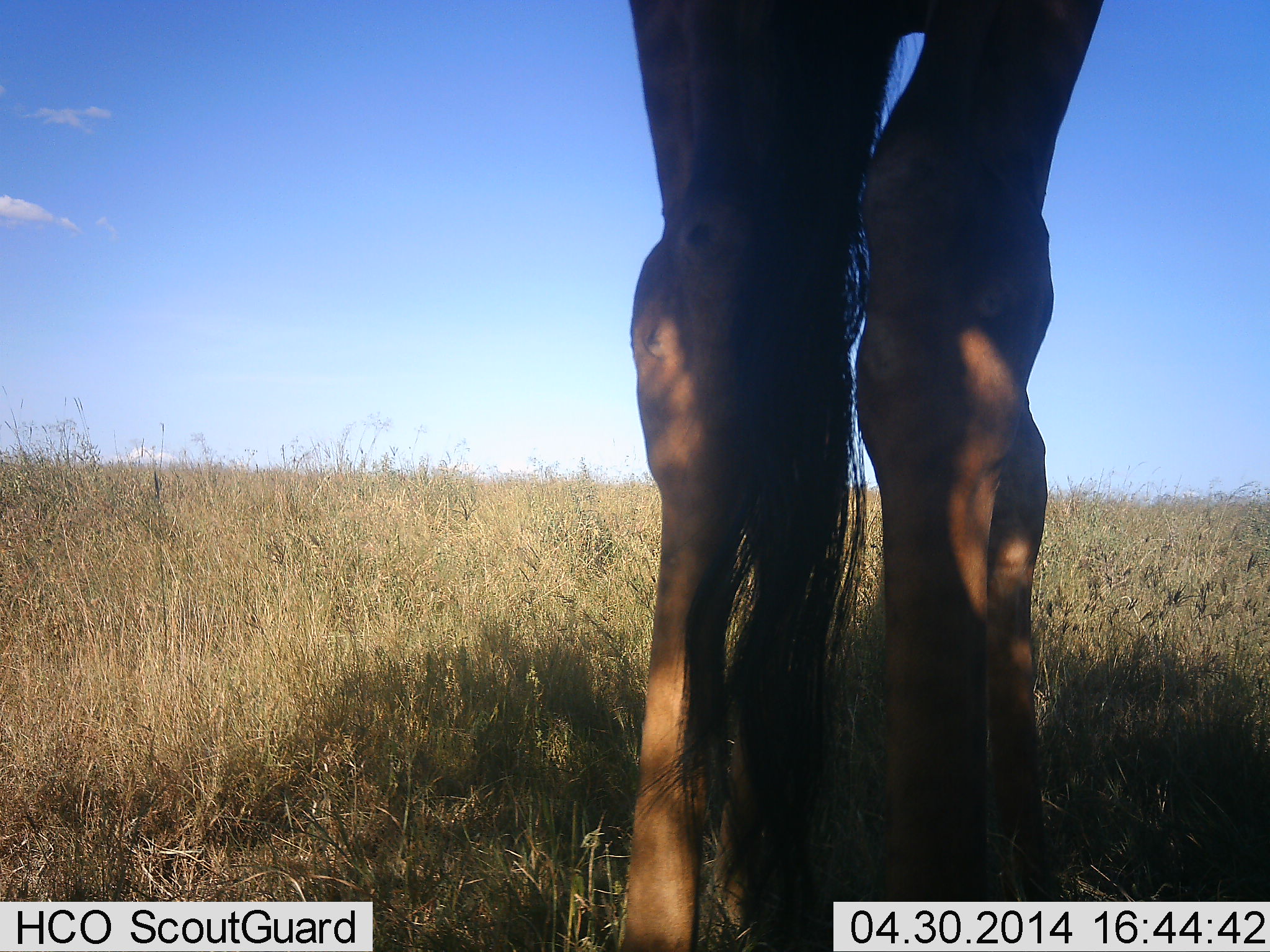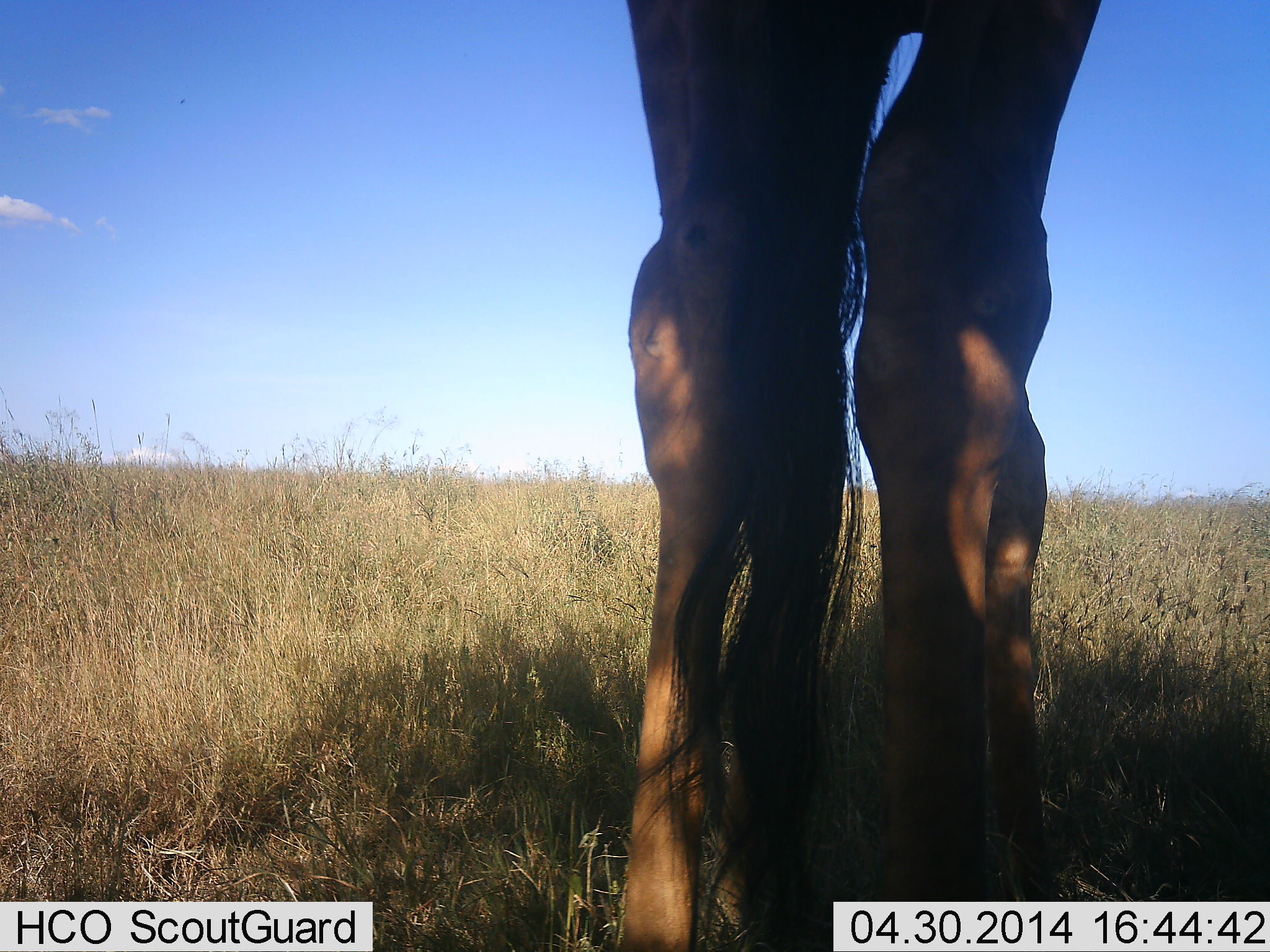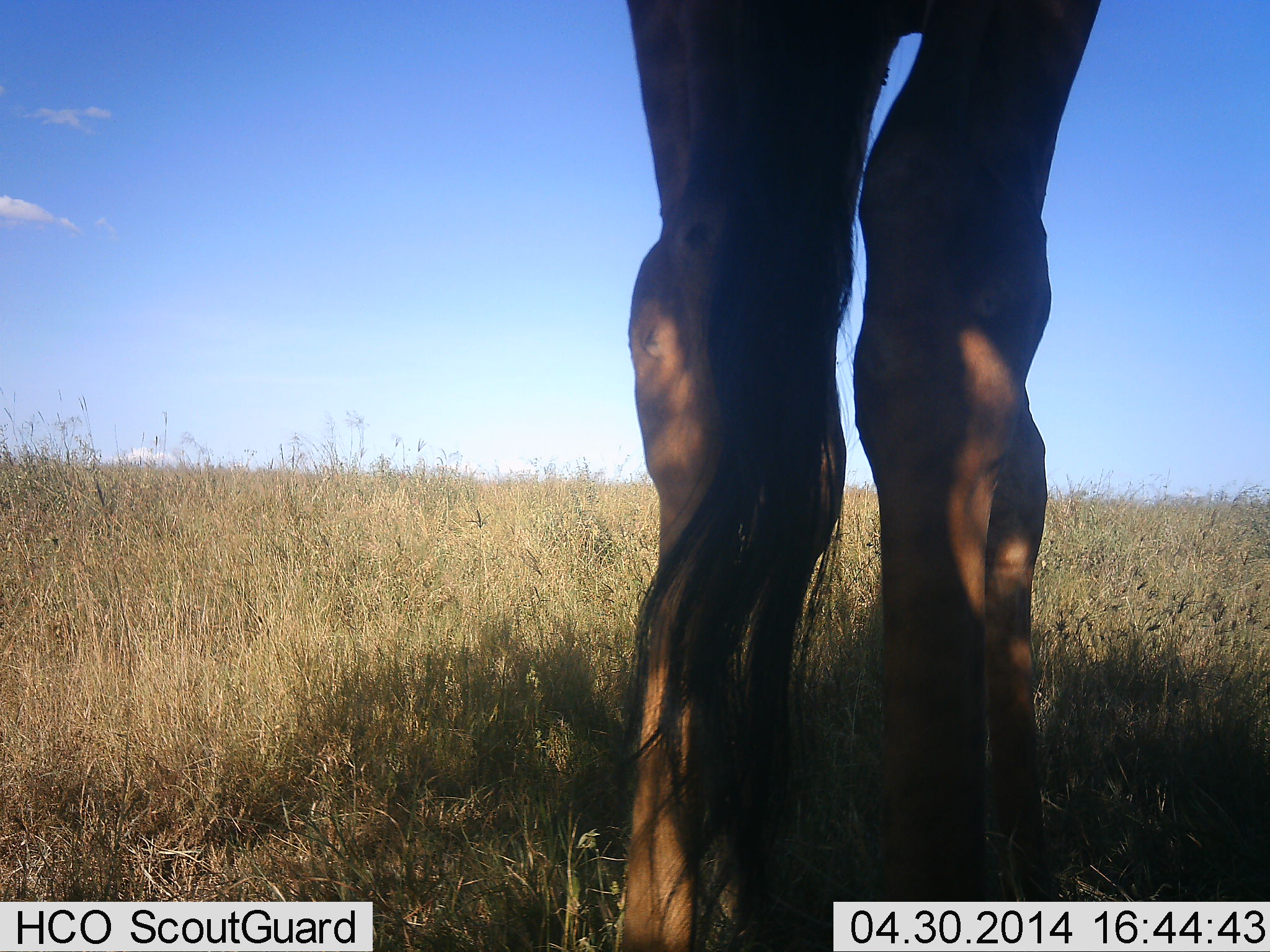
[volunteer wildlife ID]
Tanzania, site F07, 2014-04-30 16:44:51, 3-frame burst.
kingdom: Animalia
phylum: Chordata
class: Mammalia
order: Artiodactyla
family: Giraffidae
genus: Giraffa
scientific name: Giraffa camelopardalis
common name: giraffe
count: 1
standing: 100%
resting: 0%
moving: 0%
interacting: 0%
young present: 0%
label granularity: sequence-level